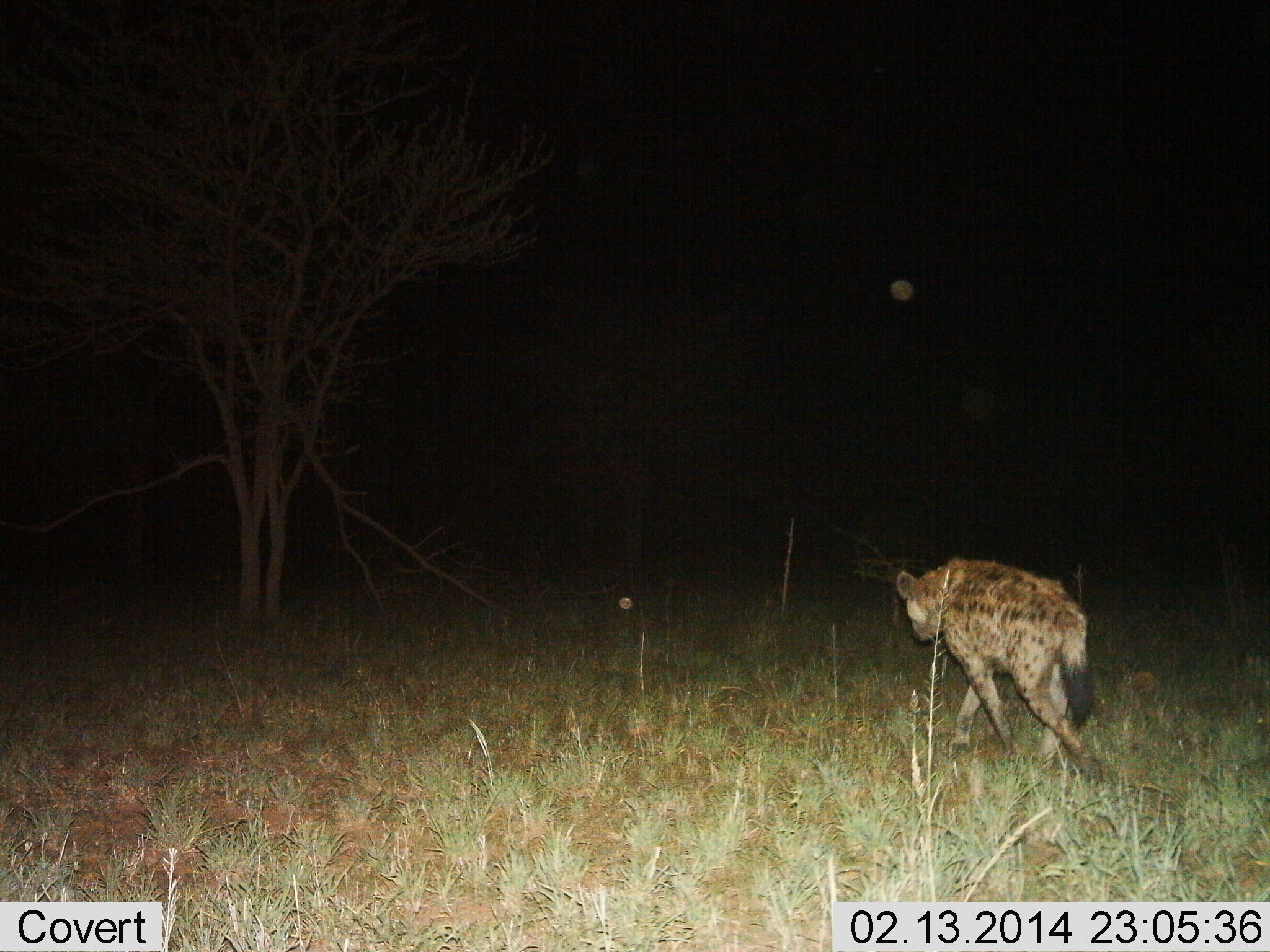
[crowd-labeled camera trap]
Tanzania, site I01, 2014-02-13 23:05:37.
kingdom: Animalia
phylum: Chordata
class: Mammalia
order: Carnivora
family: Hyaenidae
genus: Crocuta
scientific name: Crocuta crocuta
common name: spotted hyena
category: hyenaspotted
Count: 1.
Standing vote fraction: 10%.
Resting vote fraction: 0%.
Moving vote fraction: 100%.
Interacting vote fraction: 0%.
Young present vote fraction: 0%.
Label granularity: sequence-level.